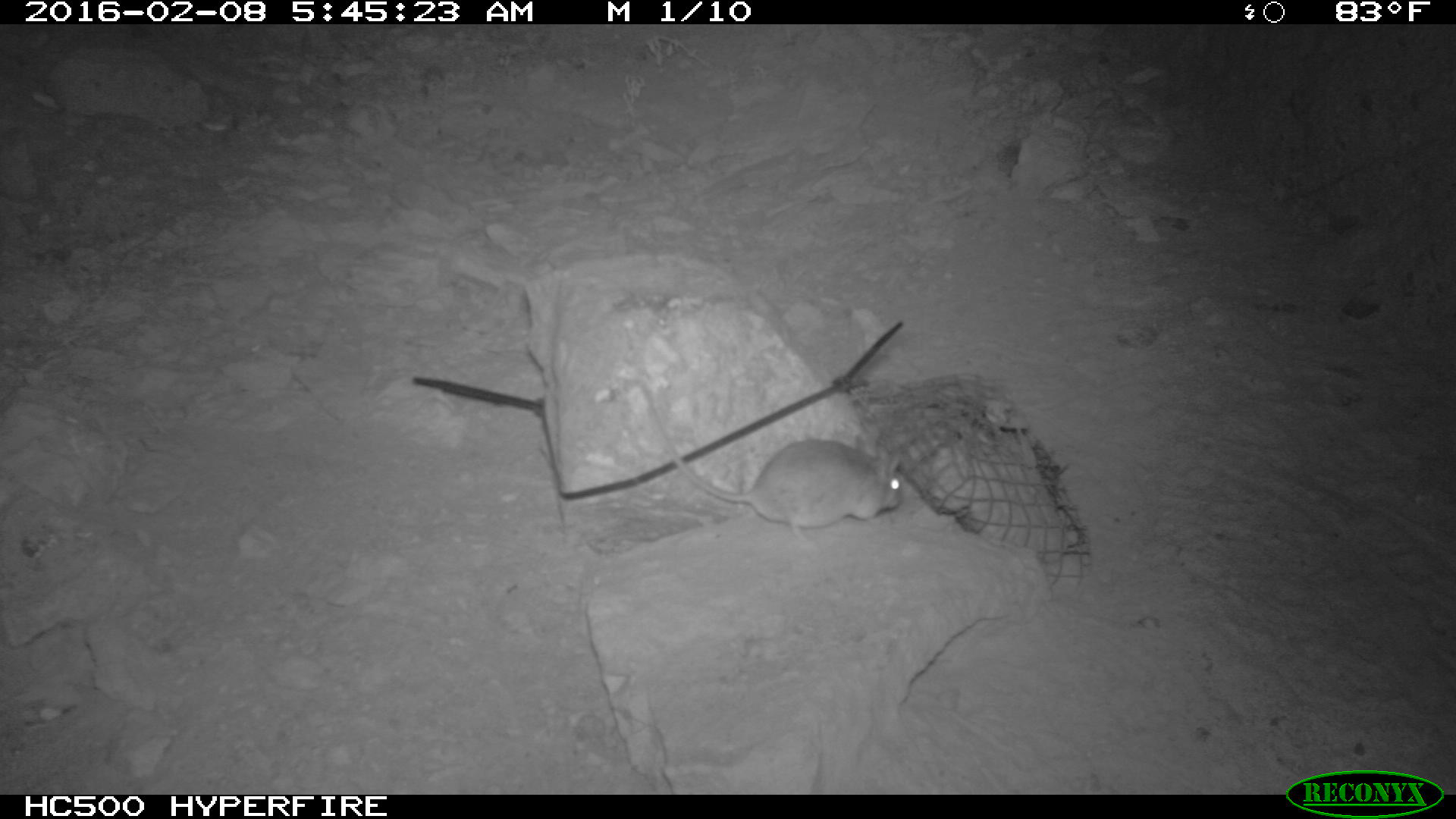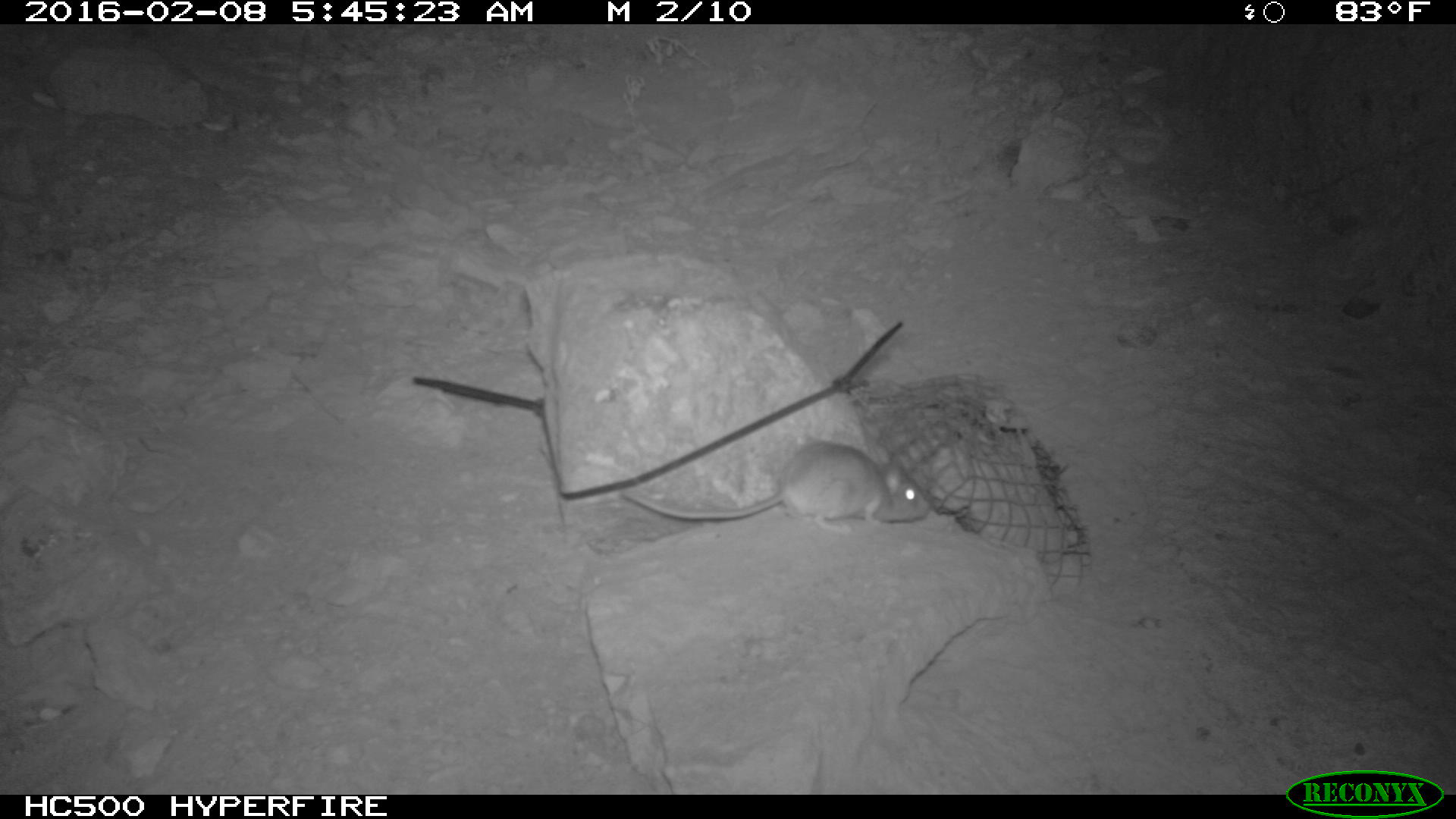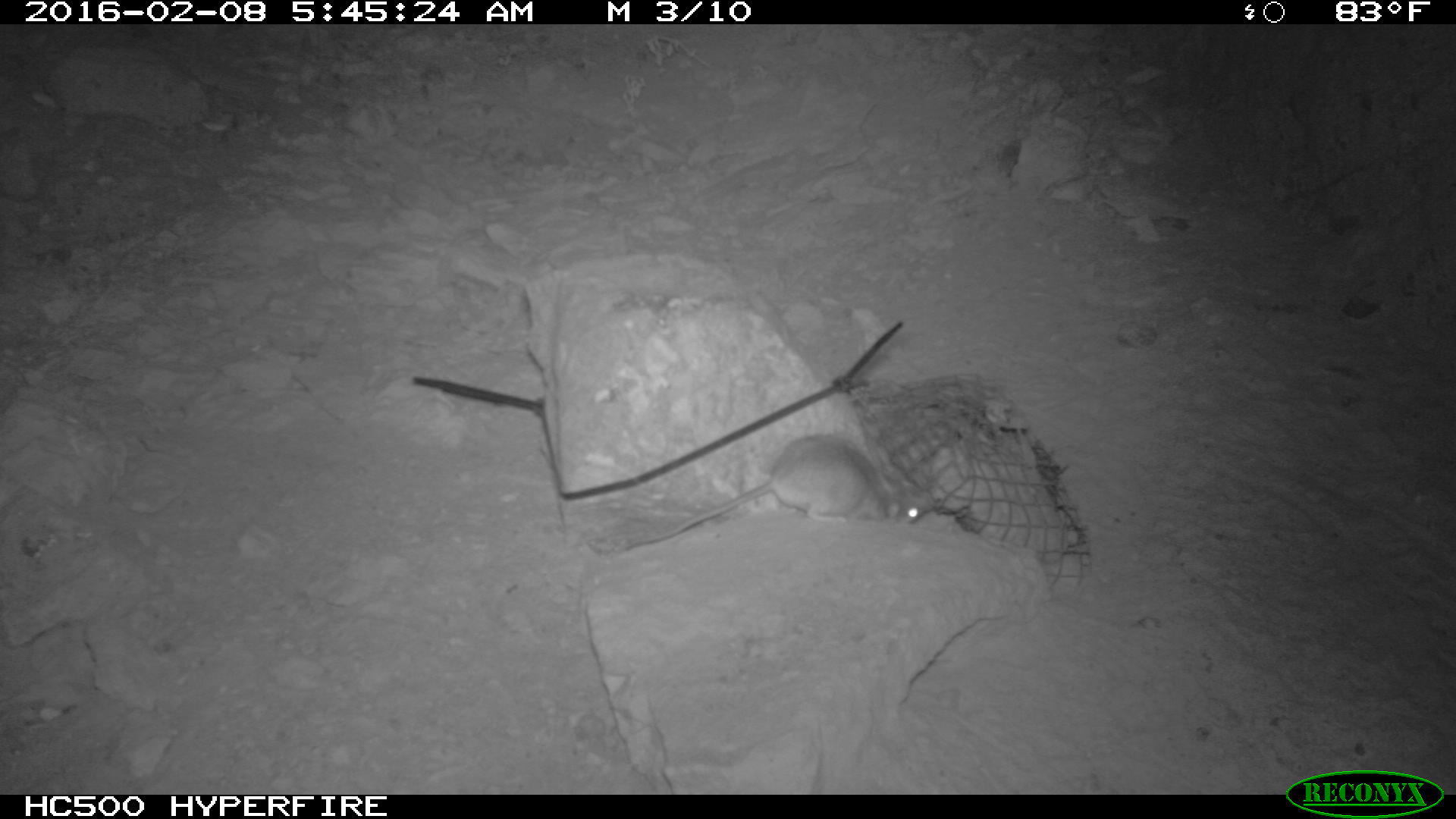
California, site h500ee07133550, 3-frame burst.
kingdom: Animalia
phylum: Chordata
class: Mammalia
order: Rodentia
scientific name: Rodentia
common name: rodent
Rodent (Rodentia).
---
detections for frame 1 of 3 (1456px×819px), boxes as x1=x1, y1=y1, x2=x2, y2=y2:
rodent: x1=639, y1=381, x2=902, y2=549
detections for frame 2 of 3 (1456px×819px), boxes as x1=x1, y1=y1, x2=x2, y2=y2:
rodent: x1=619, y1=441, x2=928, y2=538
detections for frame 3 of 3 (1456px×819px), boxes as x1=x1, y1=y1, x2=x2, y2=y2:
rodent: x1=607, y1=431, x2=937, y2=553